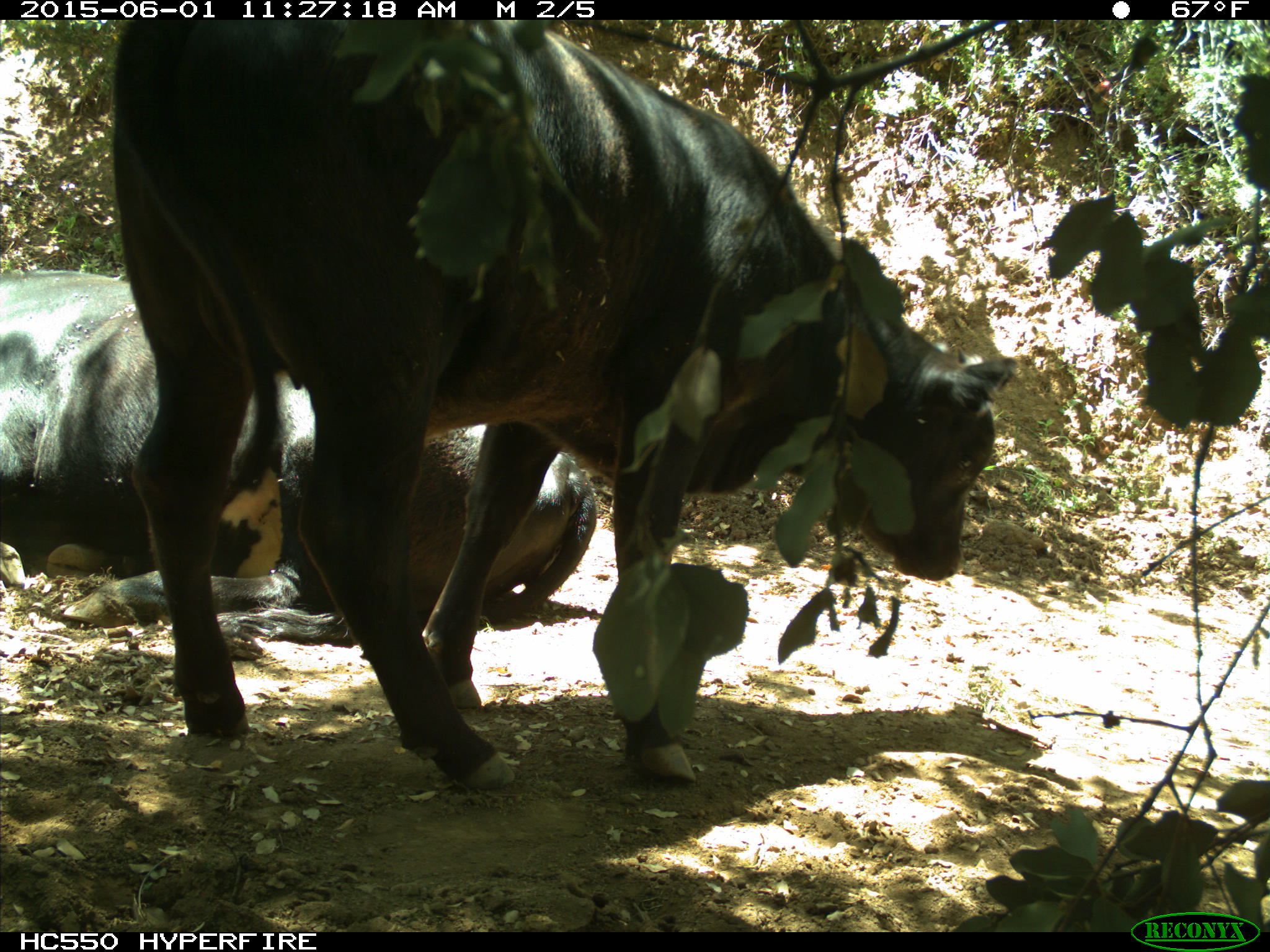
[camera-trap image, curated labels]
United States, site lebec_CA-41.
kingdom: Animalia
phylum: Chordata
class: Mammalia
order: Artiodactyla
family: Bovidae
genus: Bos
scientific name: Bos taurus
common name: domestic cow